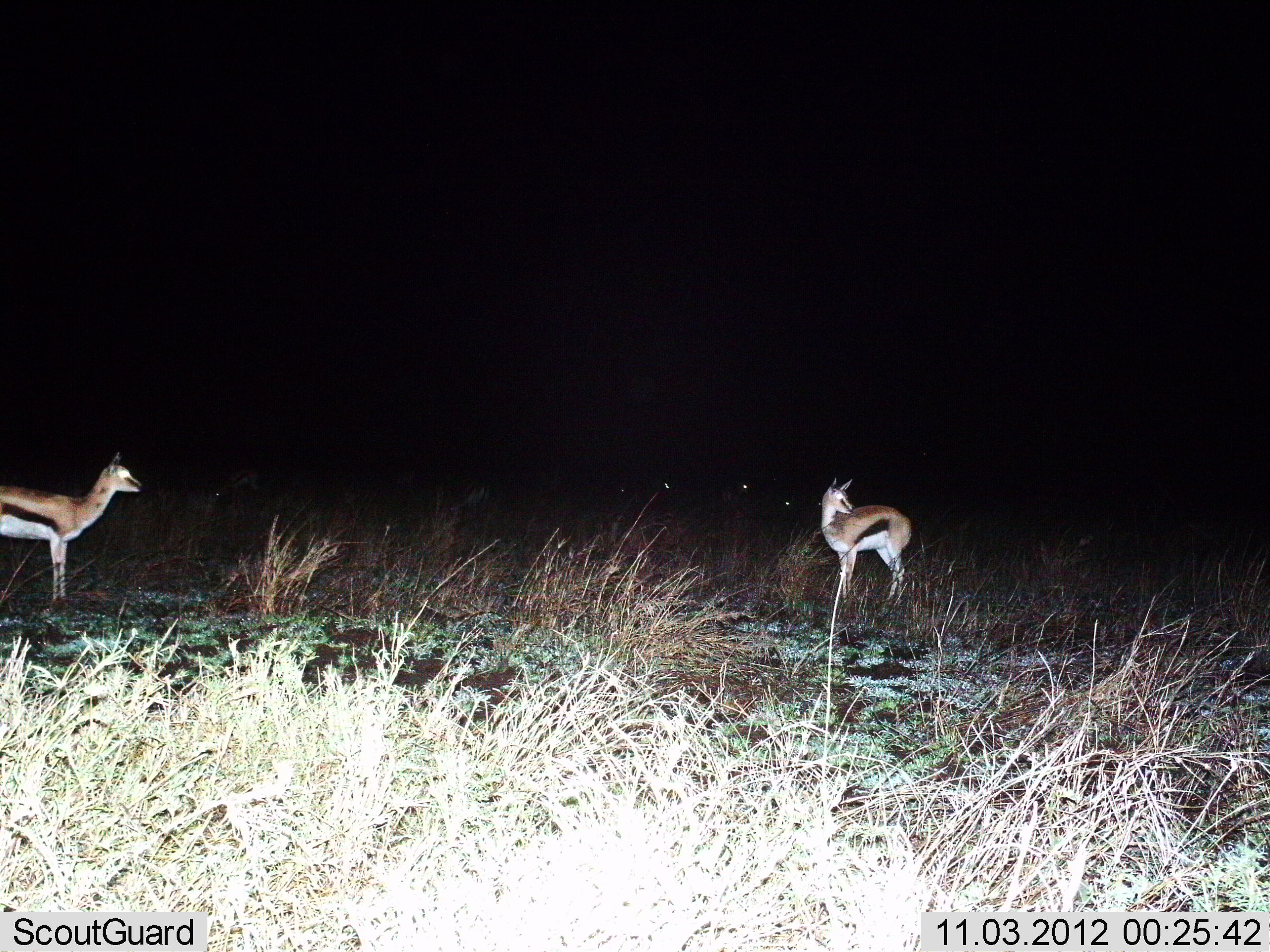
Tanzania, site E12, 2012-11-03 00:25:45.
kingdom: Animalia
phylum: Chordata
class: Mammalia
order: Artiodactyla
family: Bovidae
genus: Eudorcas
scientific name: Eudorcas thomsonii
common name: thomson's gazelle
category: gazellethomsons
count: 2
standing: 100%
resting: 0%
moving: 0%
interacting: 0%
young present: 0%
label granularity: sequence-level